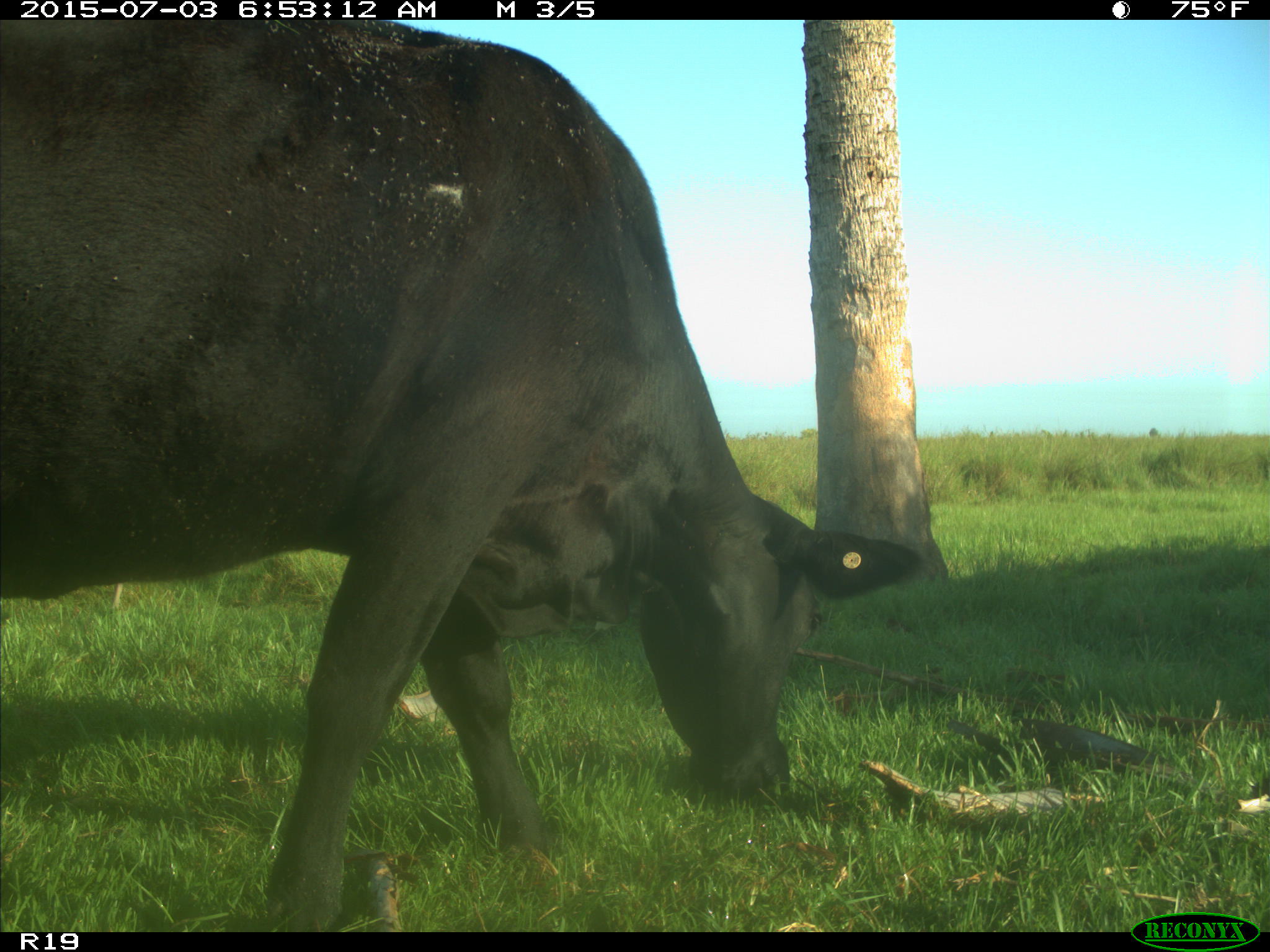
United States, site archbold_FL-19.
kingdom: Animalia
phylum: Chordata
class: Mammalia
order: Artiodactyla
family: Bovidae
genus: Bos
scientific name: Bos taurus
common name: domestic cow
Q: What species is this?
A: Bos taurus (domestic cow).